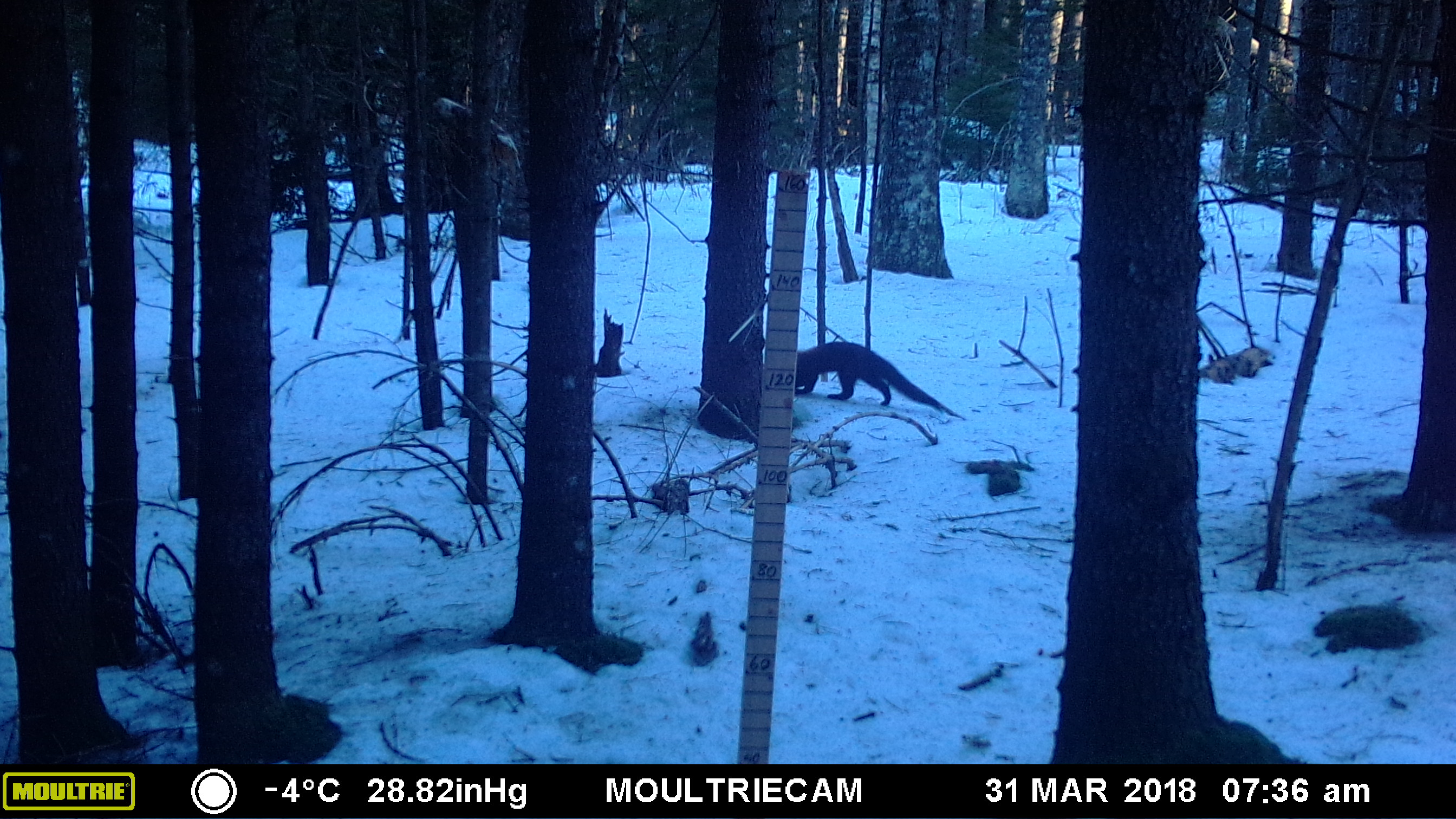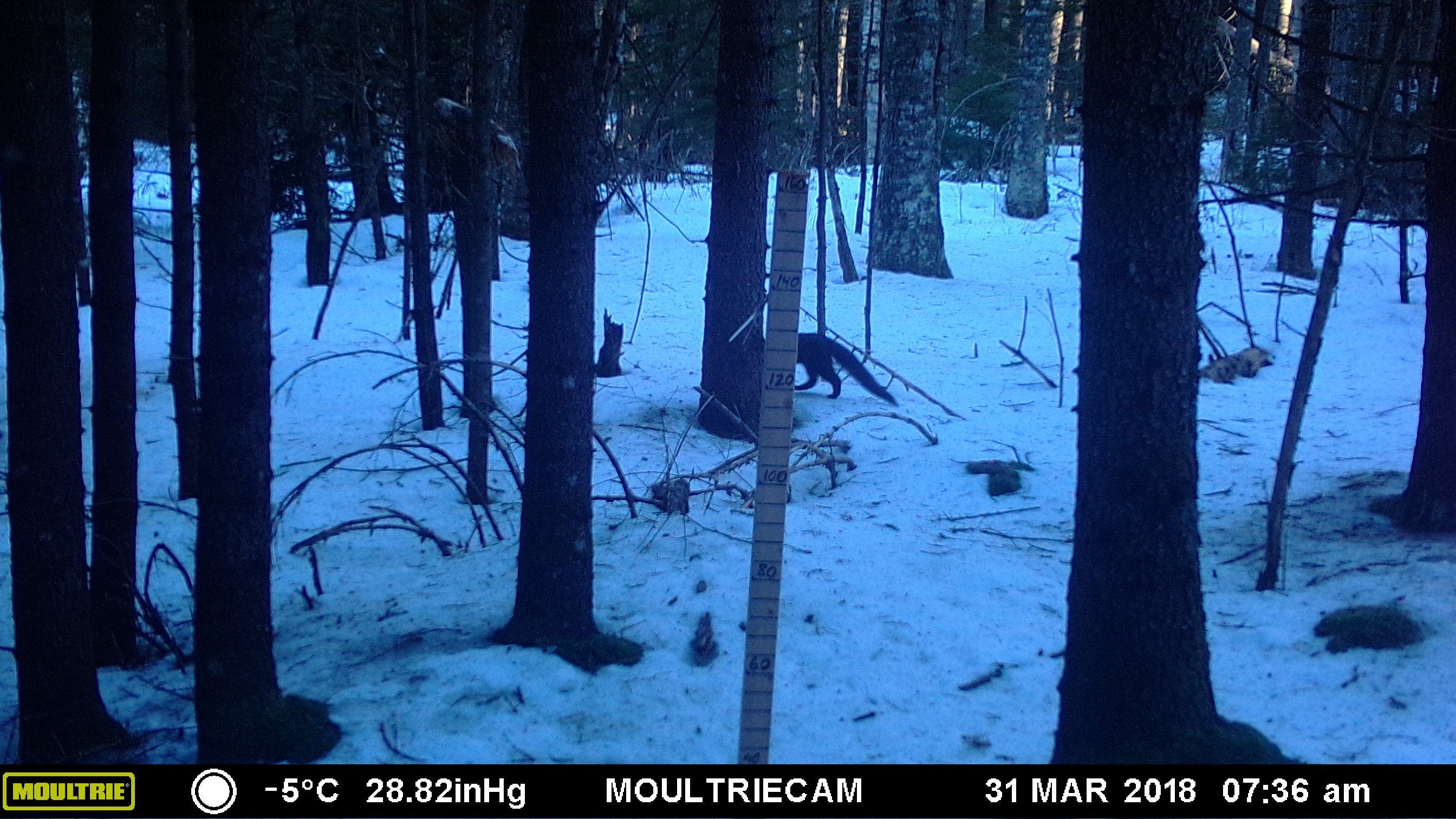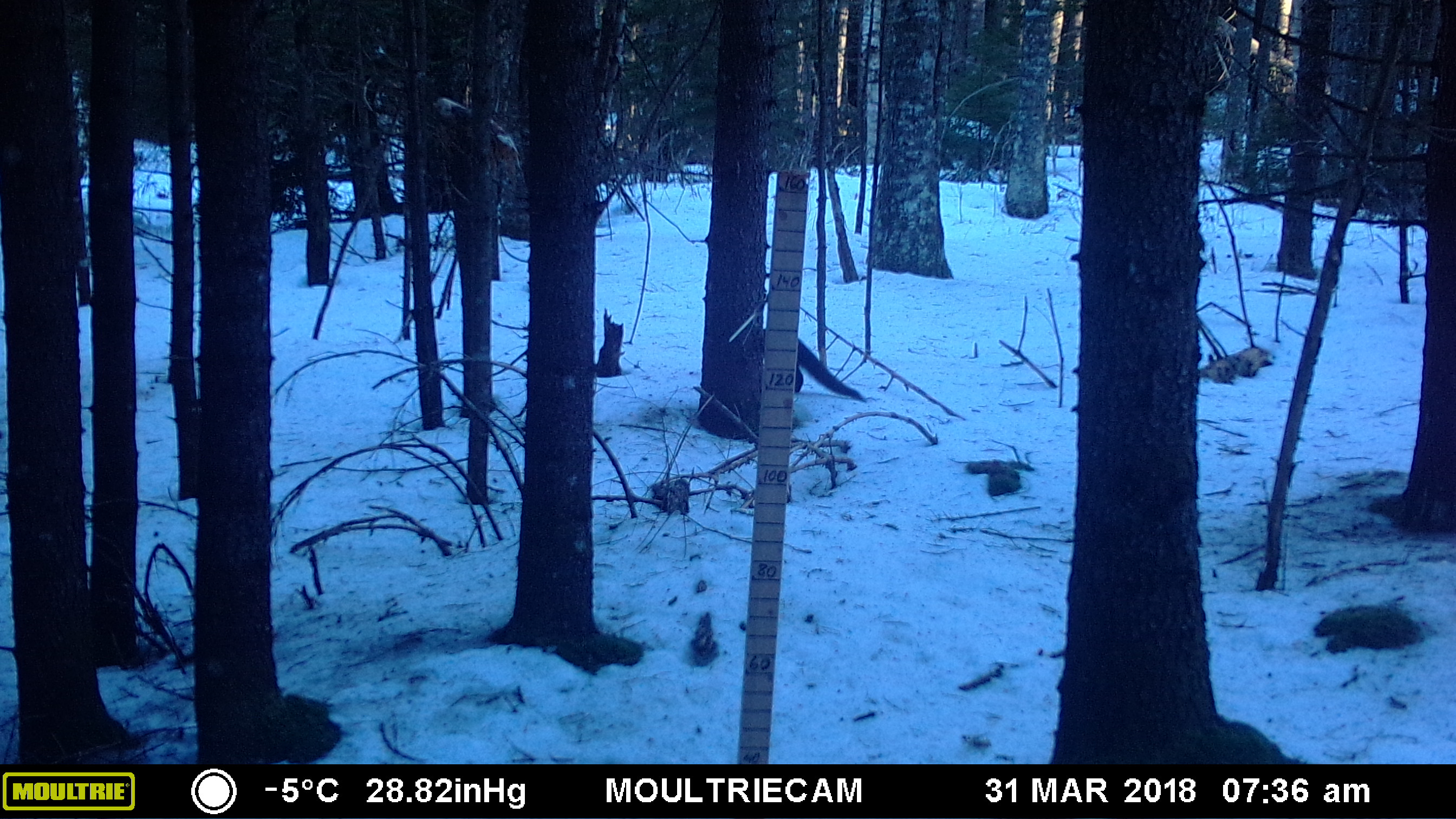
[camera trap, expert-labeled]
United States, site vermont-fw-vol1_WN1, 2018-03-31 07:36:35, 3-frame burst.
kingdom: Animalia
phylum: Chordata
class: Mammalia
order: Carnivora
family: Mustelidae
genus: Pekania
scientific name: Pekania pennanti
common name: fisher